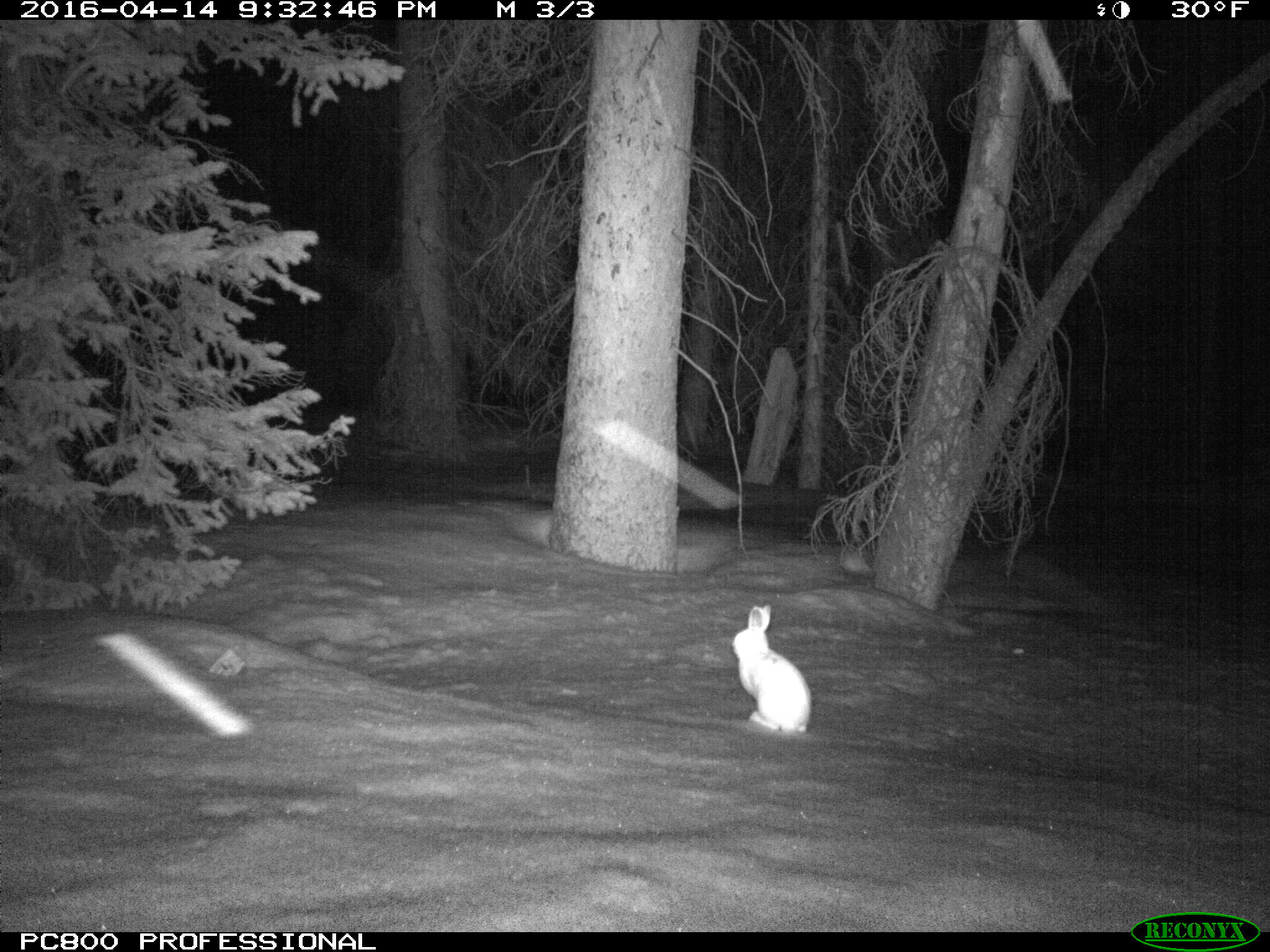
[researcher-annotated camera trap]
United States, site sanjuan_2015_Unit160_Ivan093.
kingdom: Animalia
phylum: Chordata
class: Mammalia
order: Lagomorpha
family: Leporidae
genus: Lepus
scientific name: Lepus americanus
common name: snowshoe hare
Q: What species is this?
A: Lepus americanus (snowshoe hare).